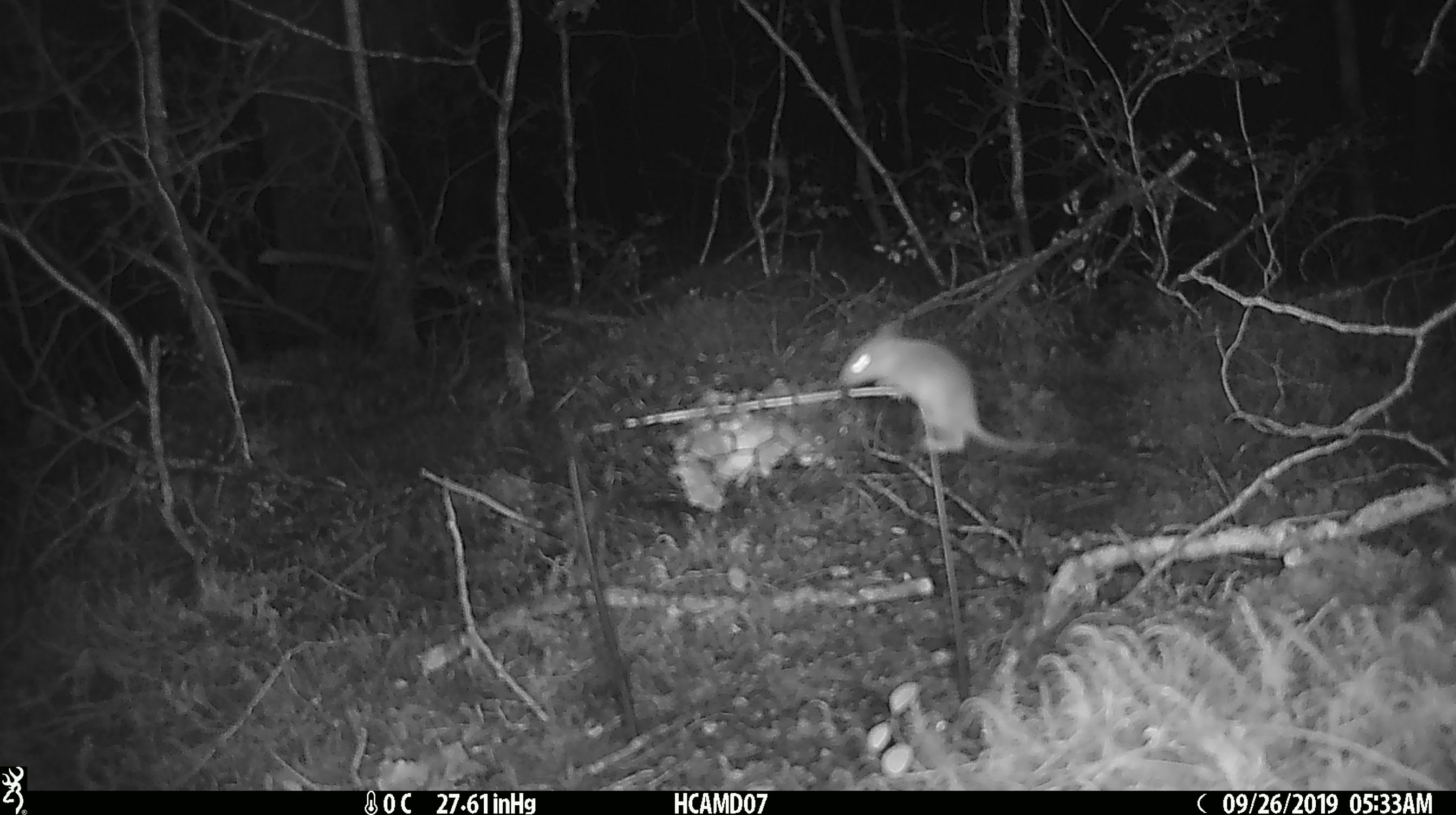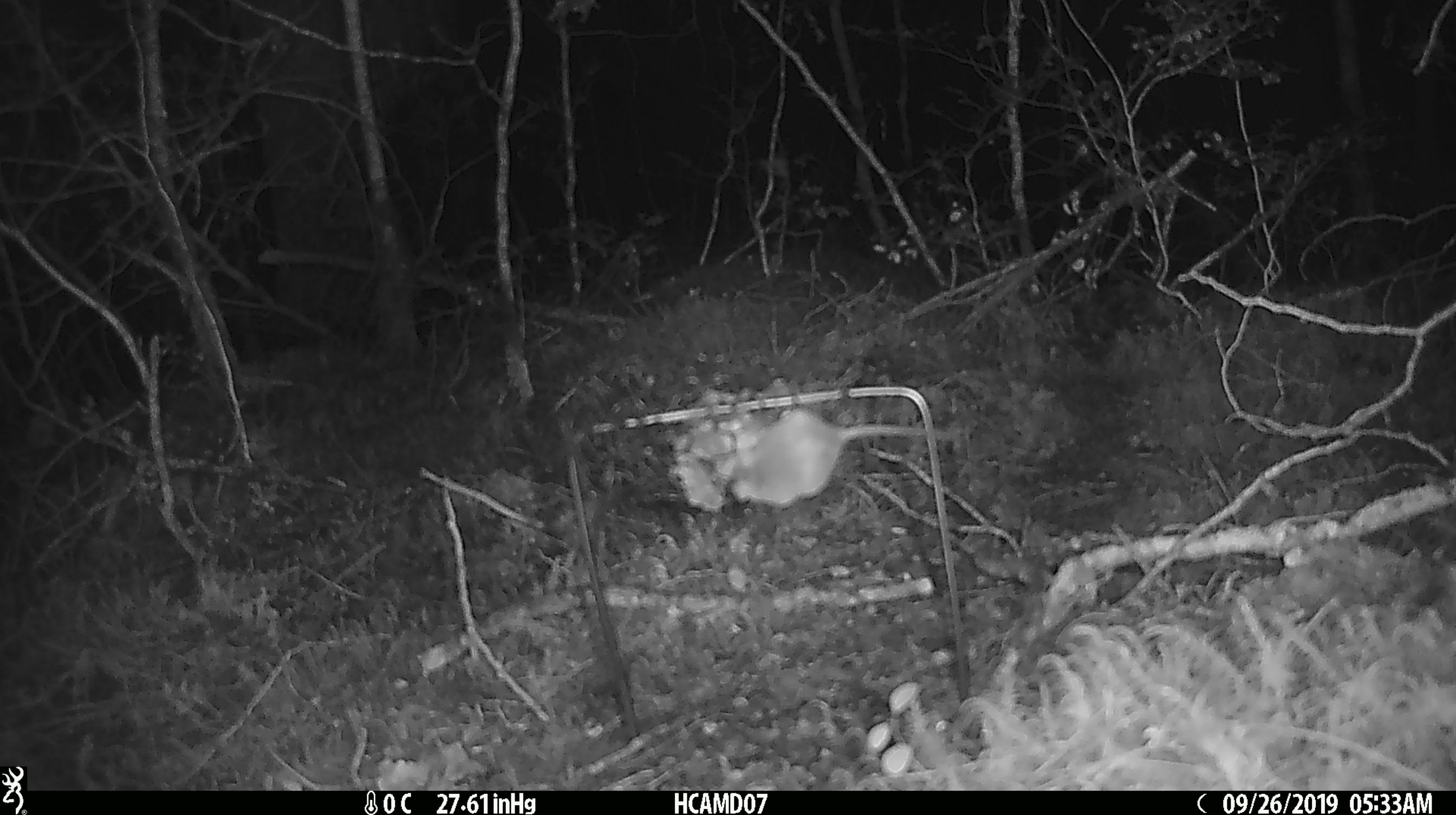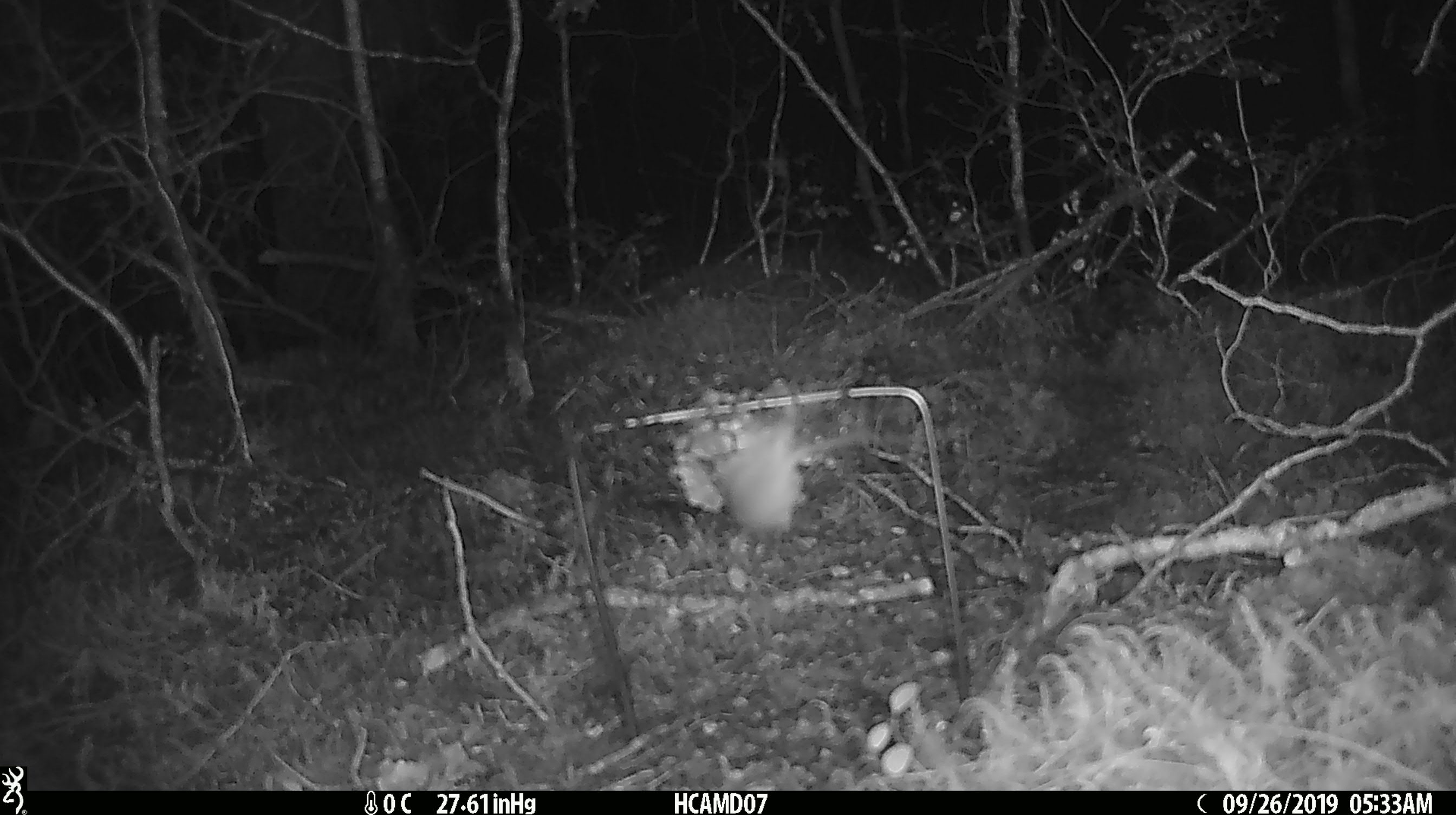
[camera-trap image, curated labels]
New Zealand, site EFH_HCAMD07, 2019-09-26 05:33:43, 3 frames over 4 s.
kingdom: Animalia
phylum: Chordata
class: Mammalia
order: Rodentia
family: Muridae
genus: Mus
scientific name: Mus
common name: mouse